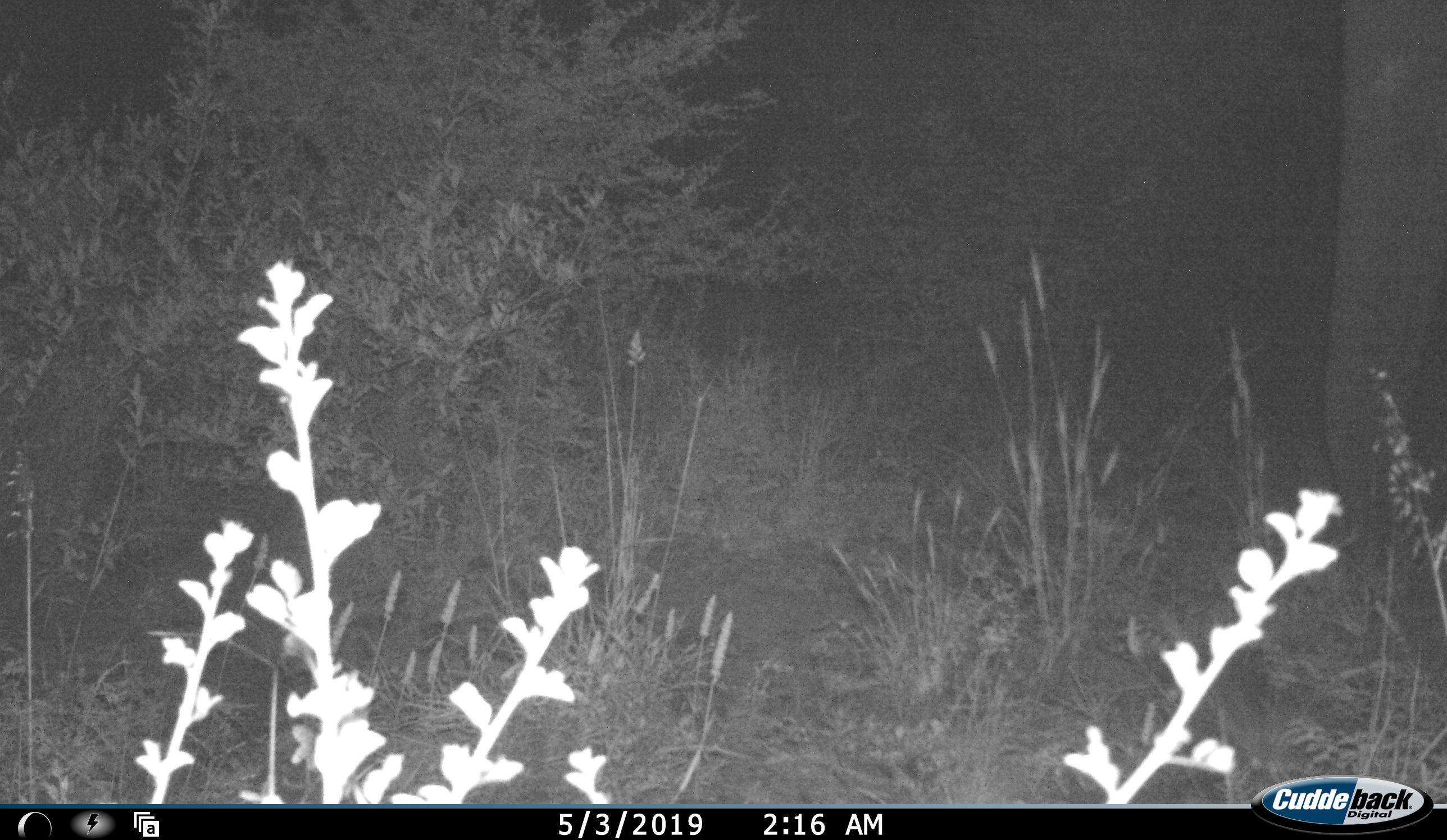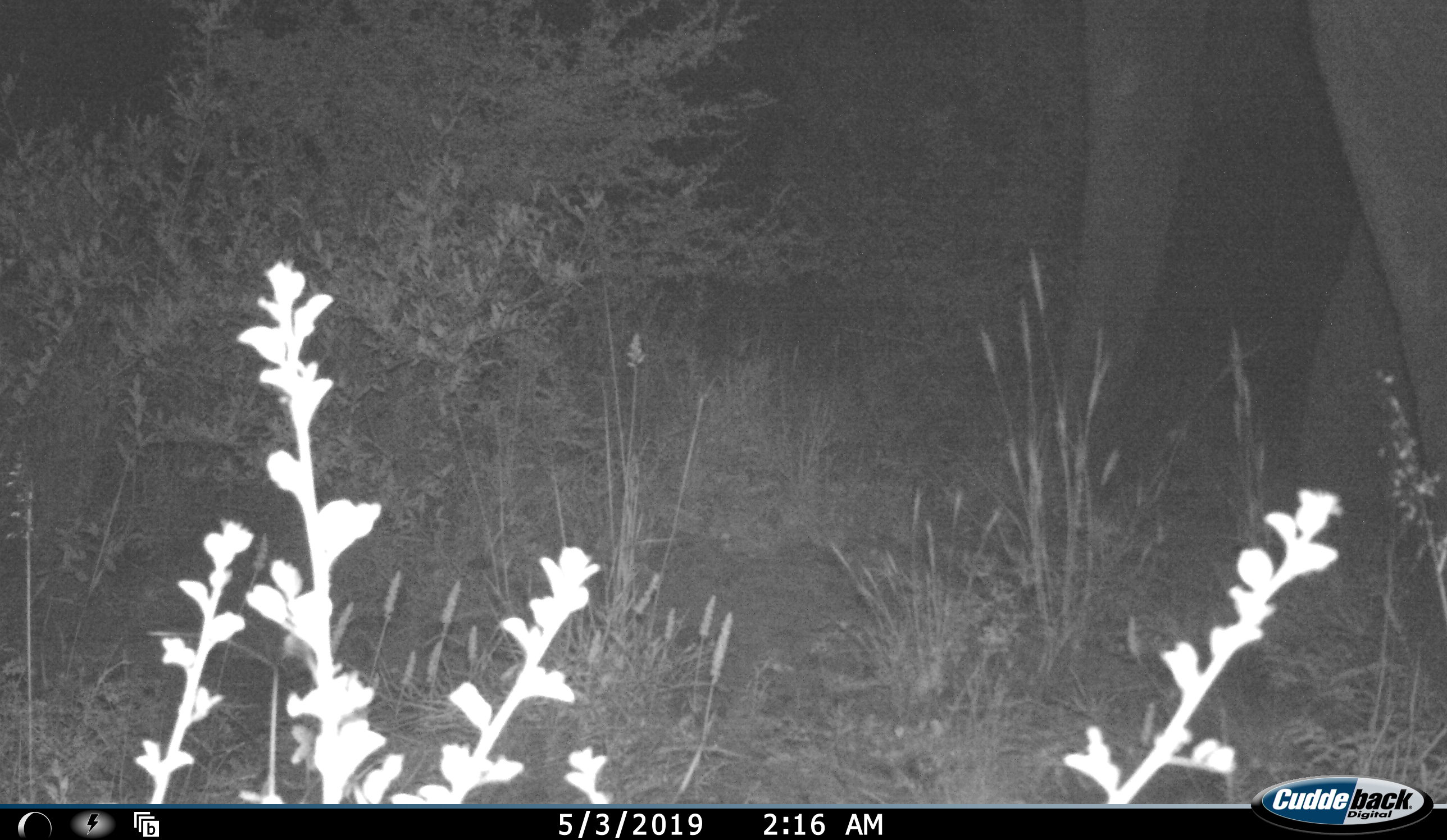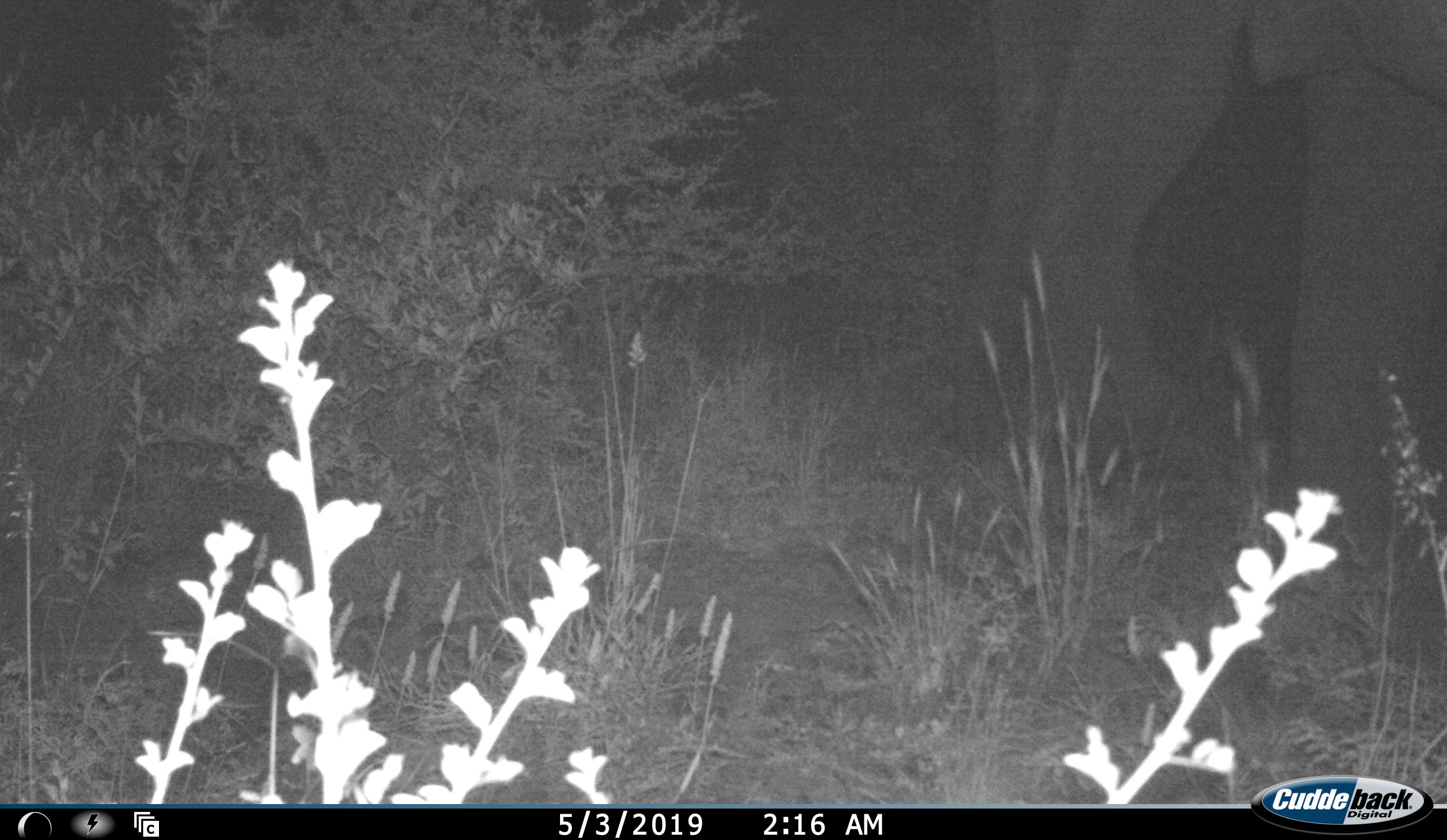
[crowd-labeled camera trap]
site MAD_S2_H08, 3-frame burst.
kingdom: Animalia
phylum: Chordata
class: Mammalia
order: Proboscidea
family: Elephantidae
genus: Loxodonta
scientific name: Loxodonta africana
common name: african bush elephant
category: elephant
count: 1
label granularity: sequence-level